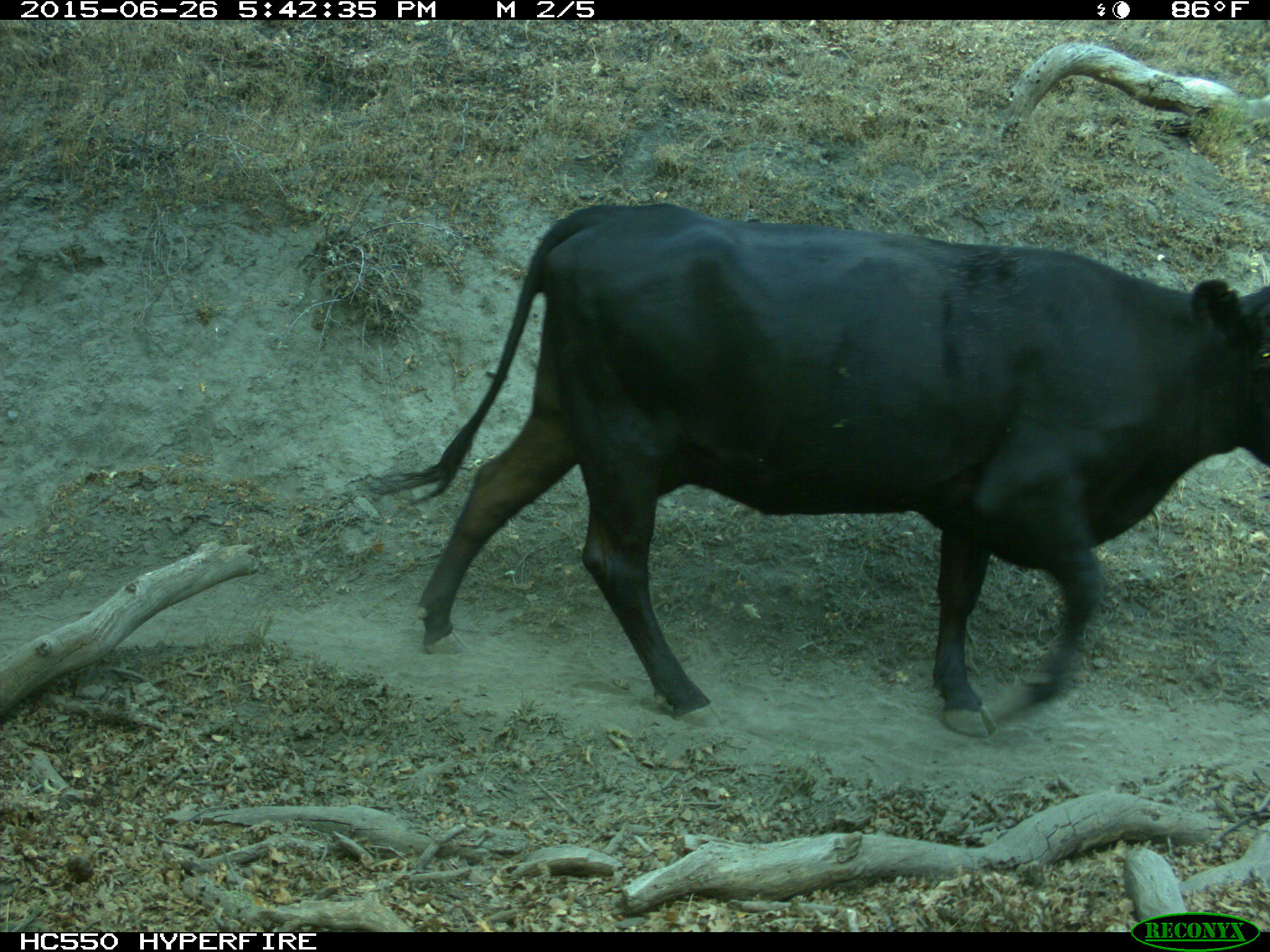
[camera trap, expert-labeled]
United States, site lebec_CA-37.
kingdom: Animalia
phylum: Chordata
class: Mammalia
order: Artiodactyla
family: Bovidae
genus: Bos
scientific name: Bos taurus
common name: domestic cow